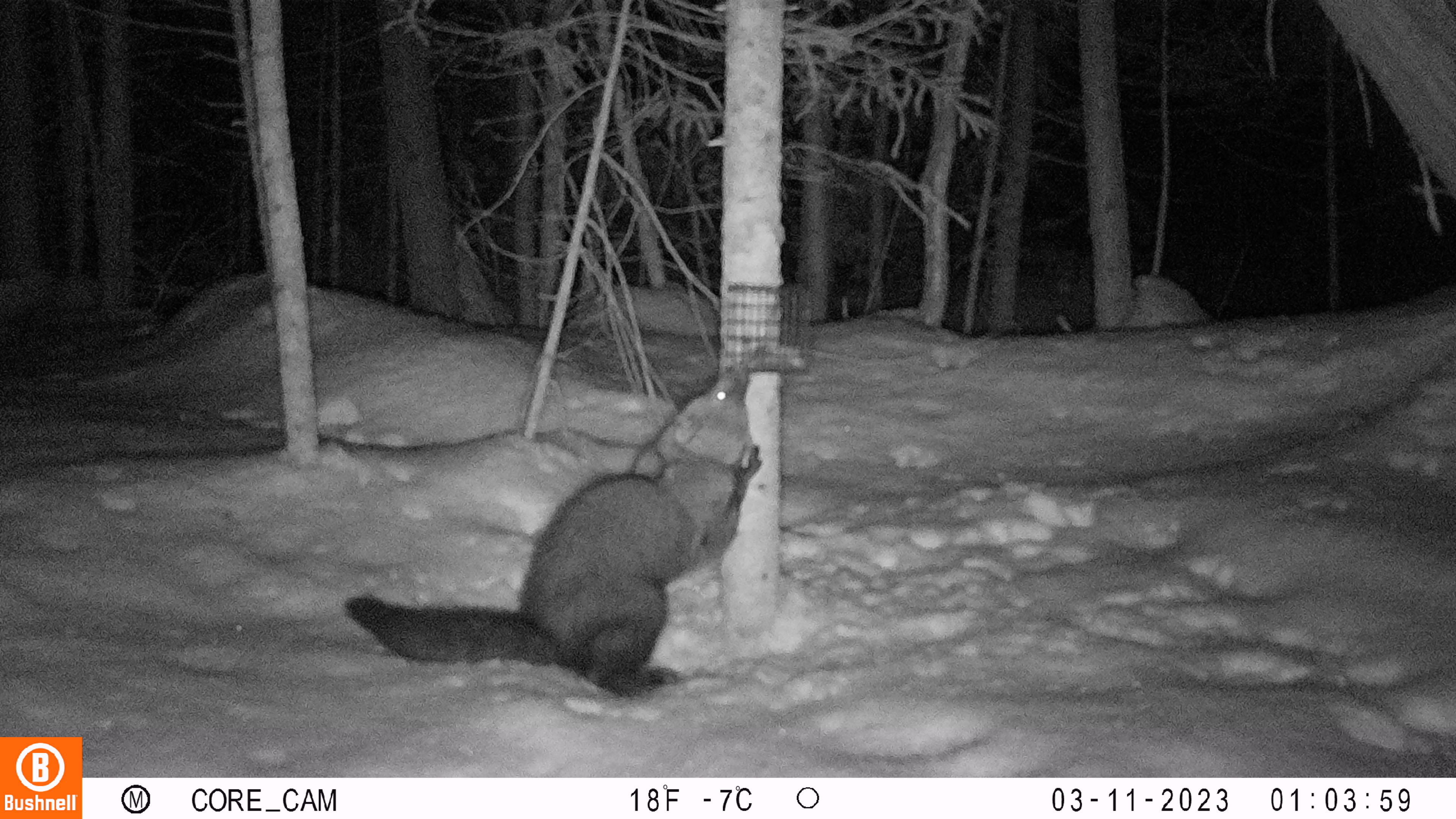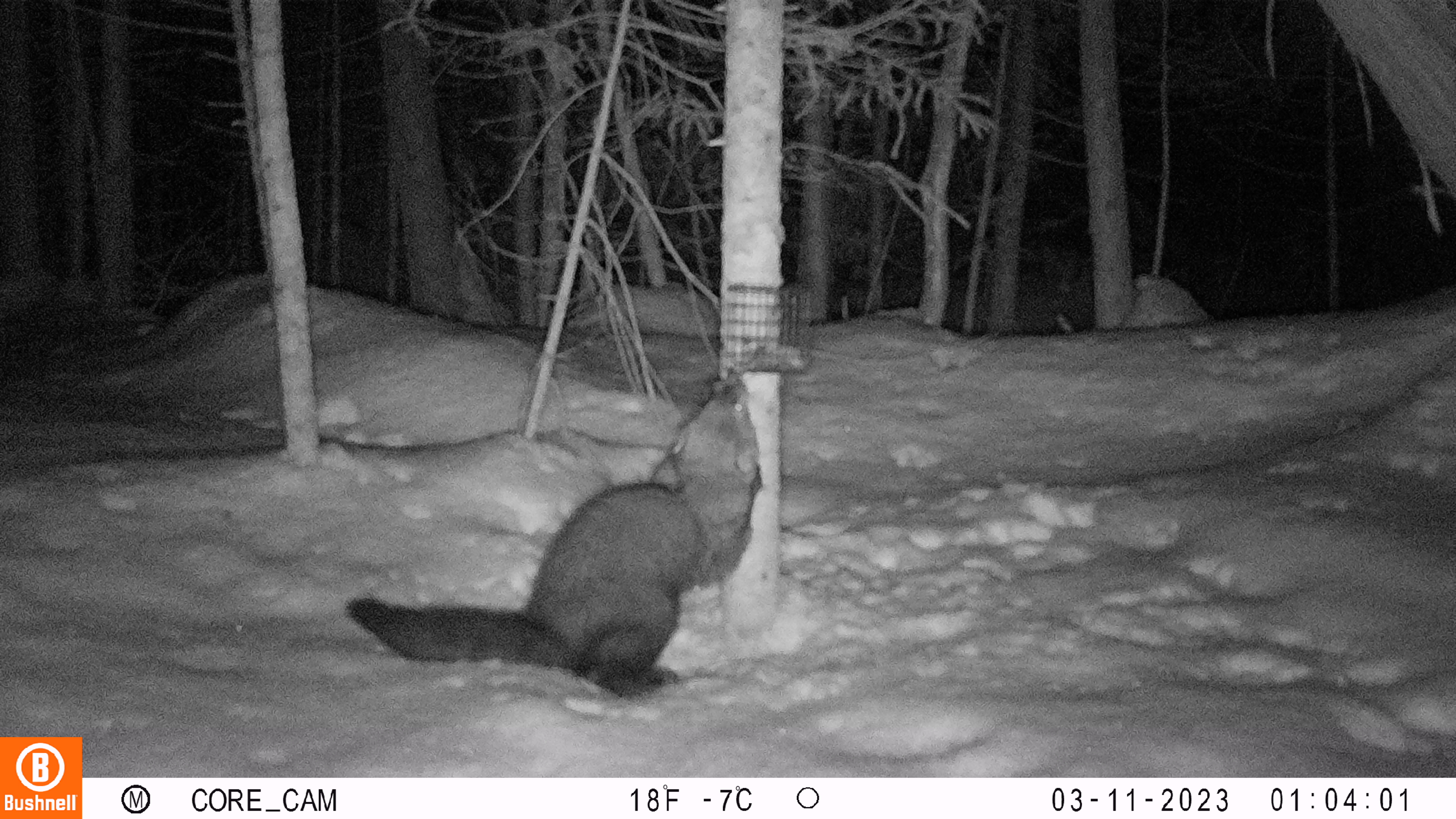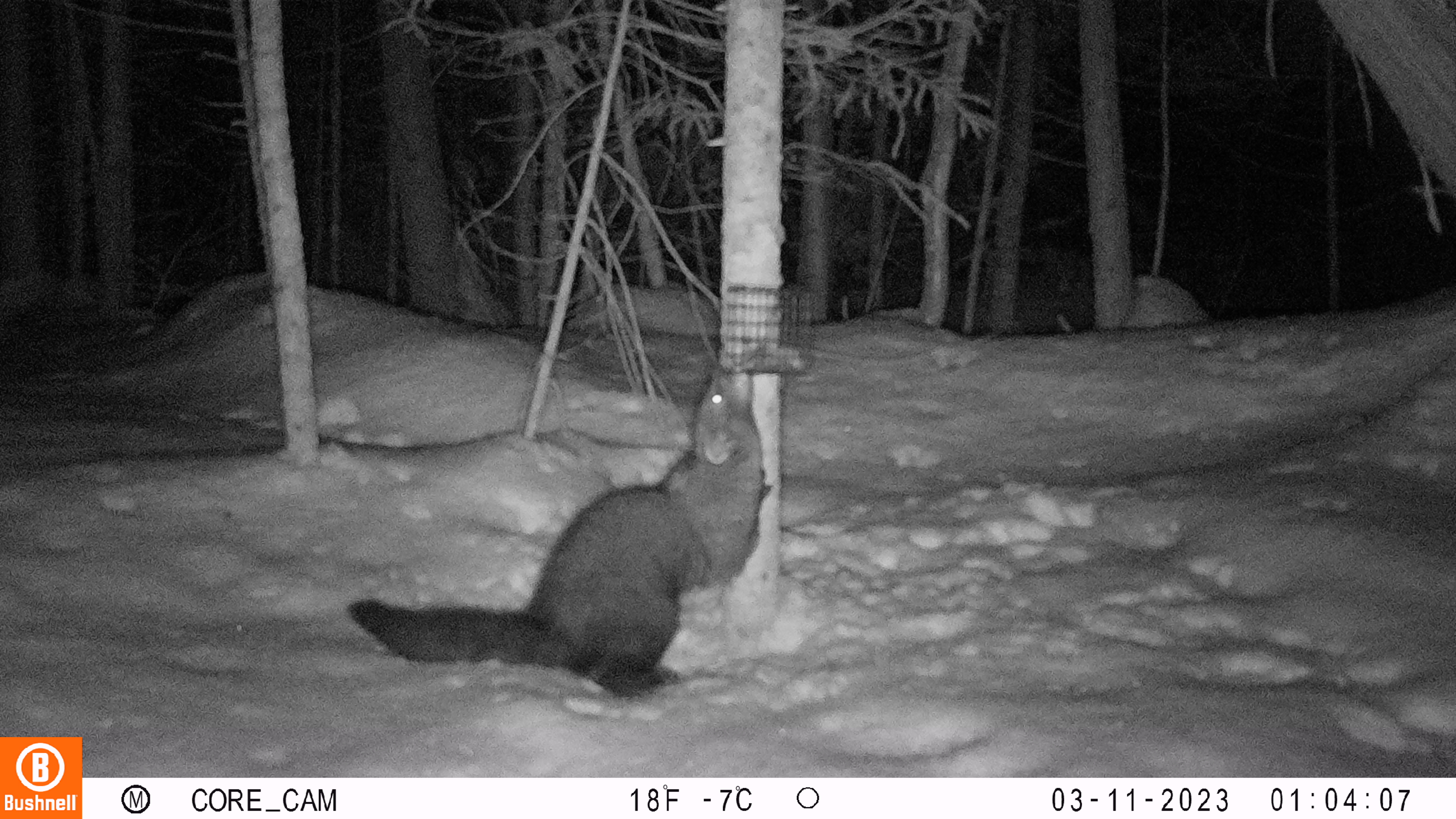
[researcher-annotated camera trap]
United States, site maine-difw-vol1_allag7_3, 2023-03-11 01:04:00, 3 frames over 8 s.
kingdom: Animalia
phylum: Chordata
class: Mammalia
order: Carnivora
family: Mustelidae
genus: Pekania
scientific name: Pekania pennanti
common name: fisher